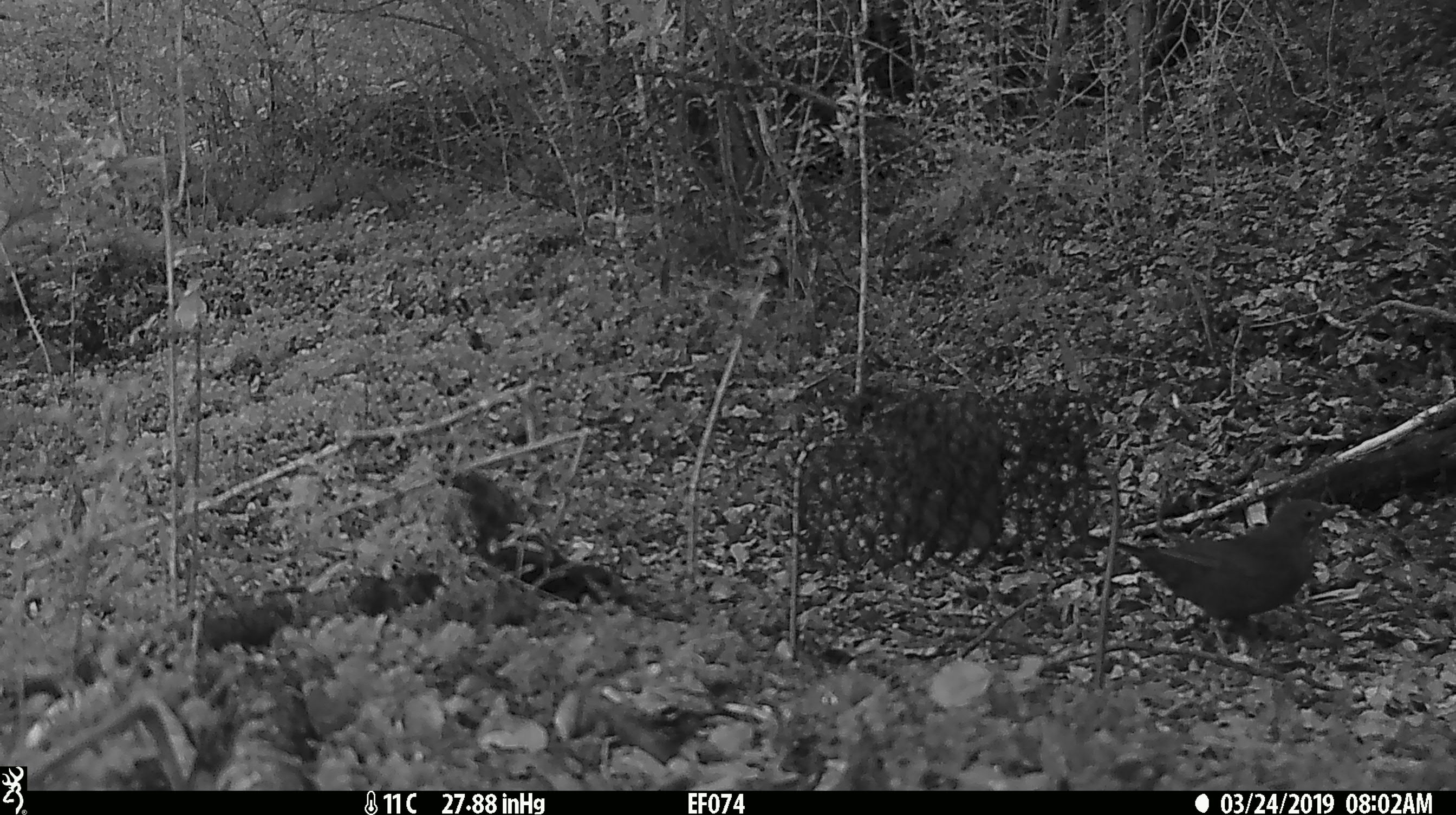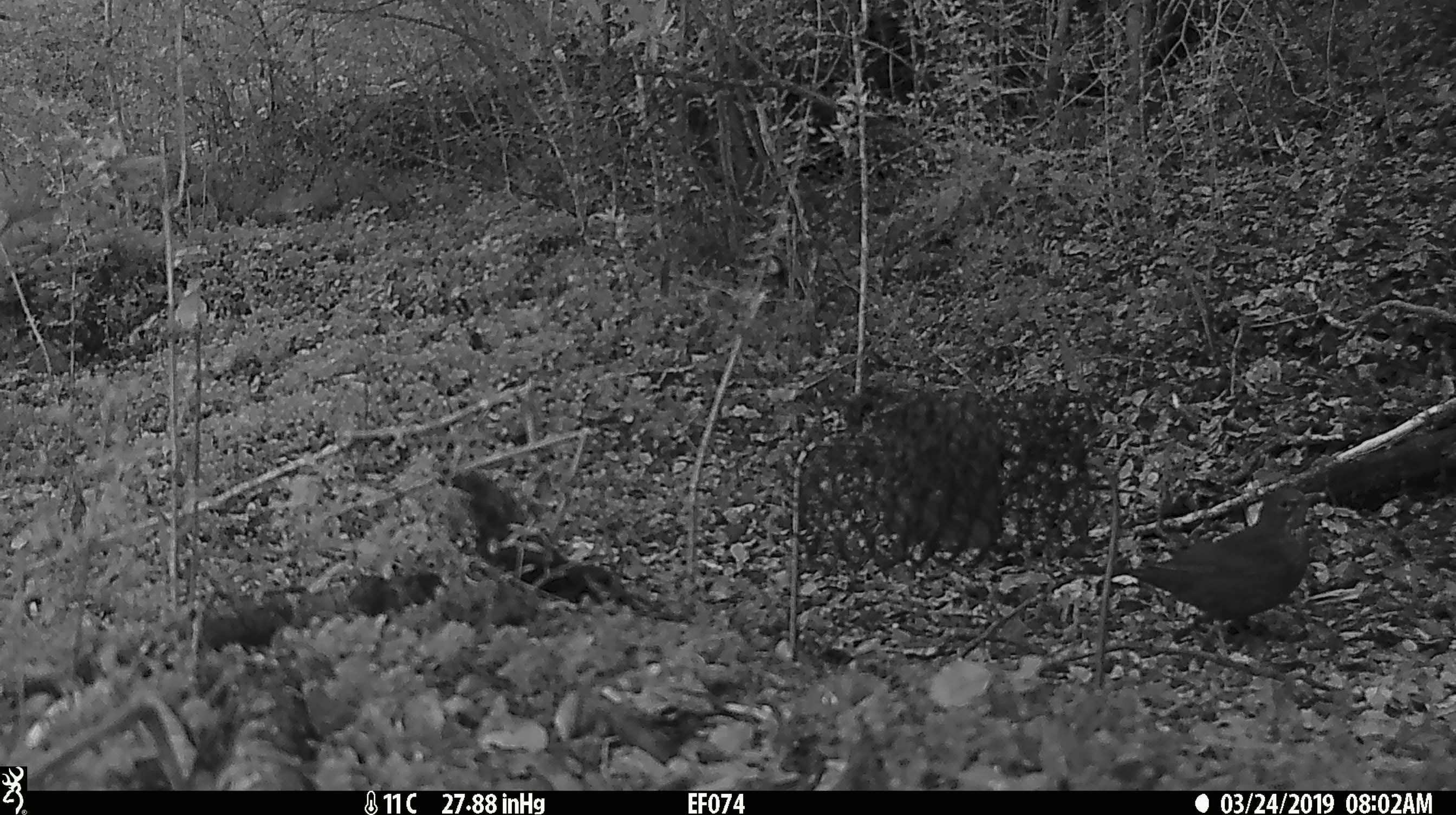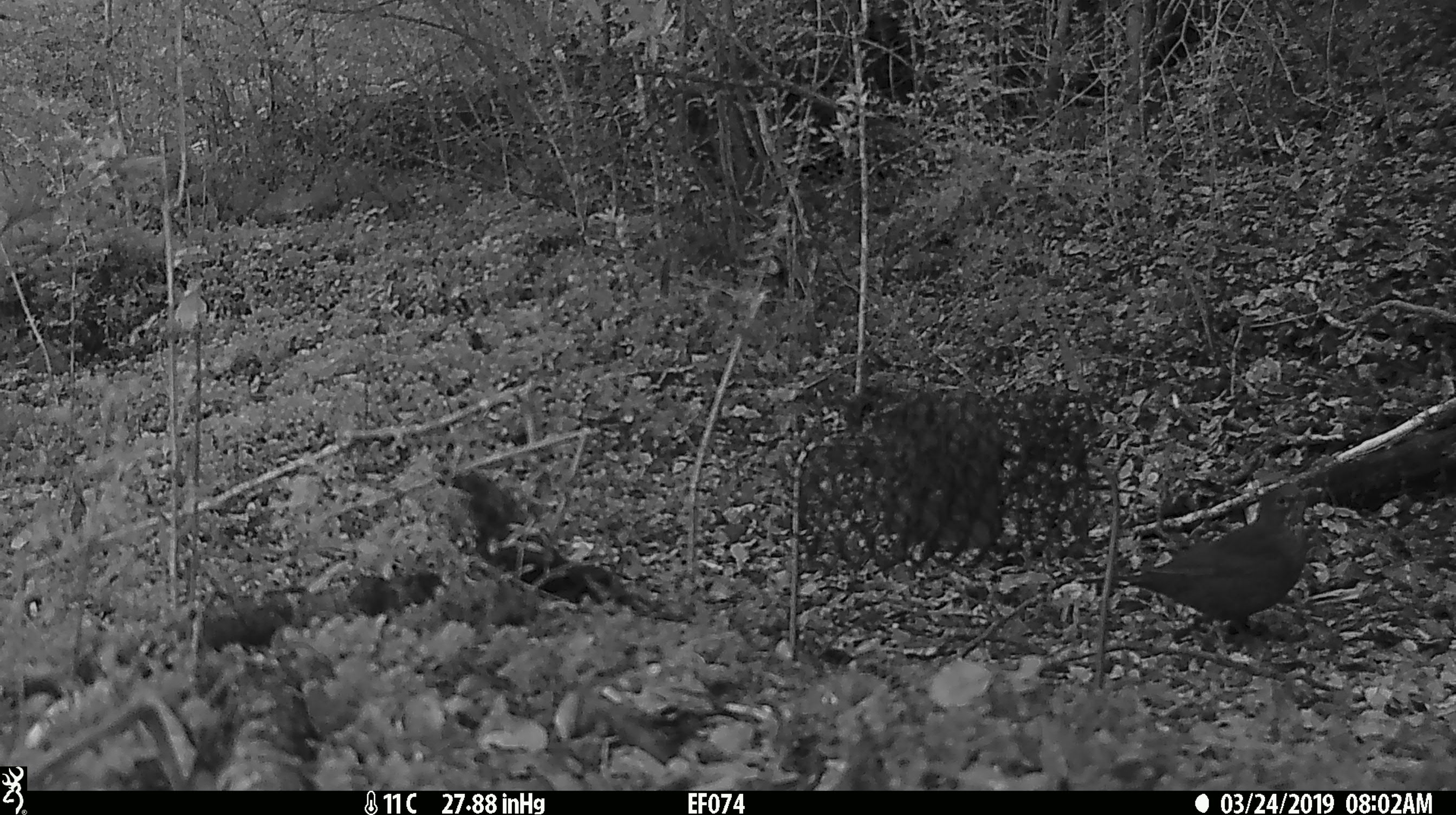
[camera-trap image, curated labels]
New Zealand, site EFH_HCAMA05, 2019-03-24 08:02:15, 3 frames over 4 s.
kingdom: Animalia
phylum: Chordata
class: Aves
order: Passeriformes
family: Turdidae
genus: Turdus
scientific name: Turdus merula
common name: eurasian blackbird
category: blackbird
Blackbird (eurasian blackbird) (Turdus merula).